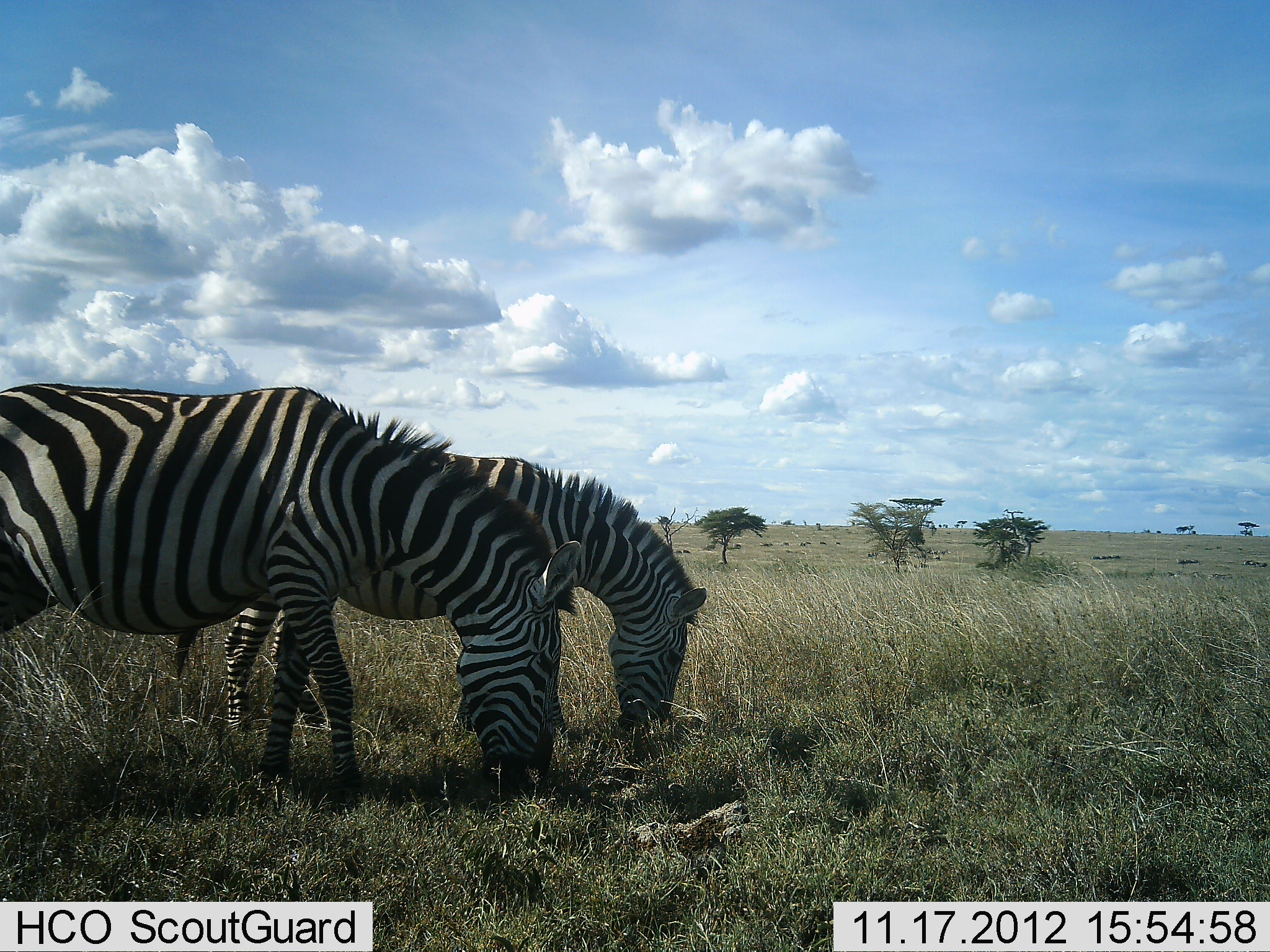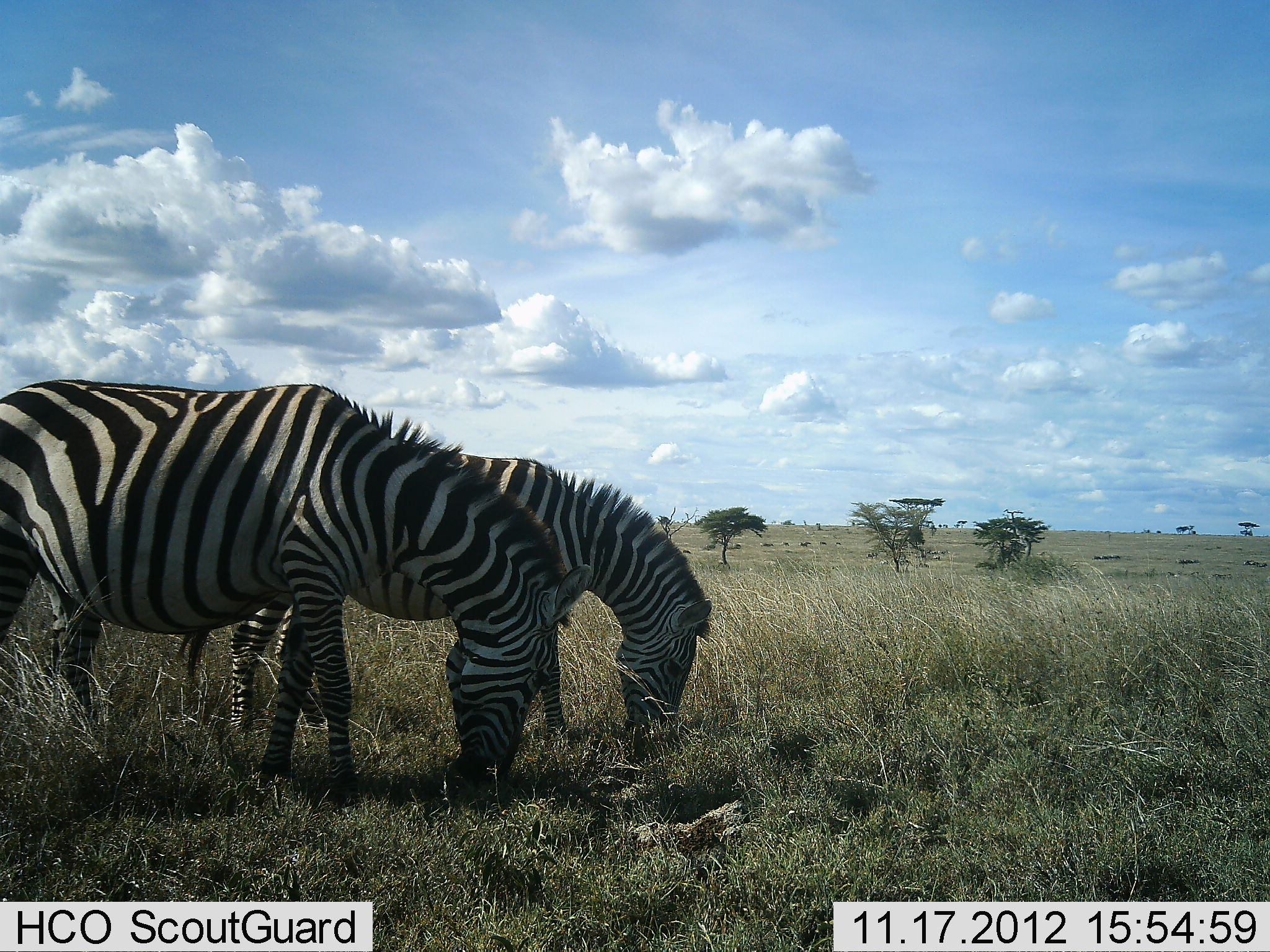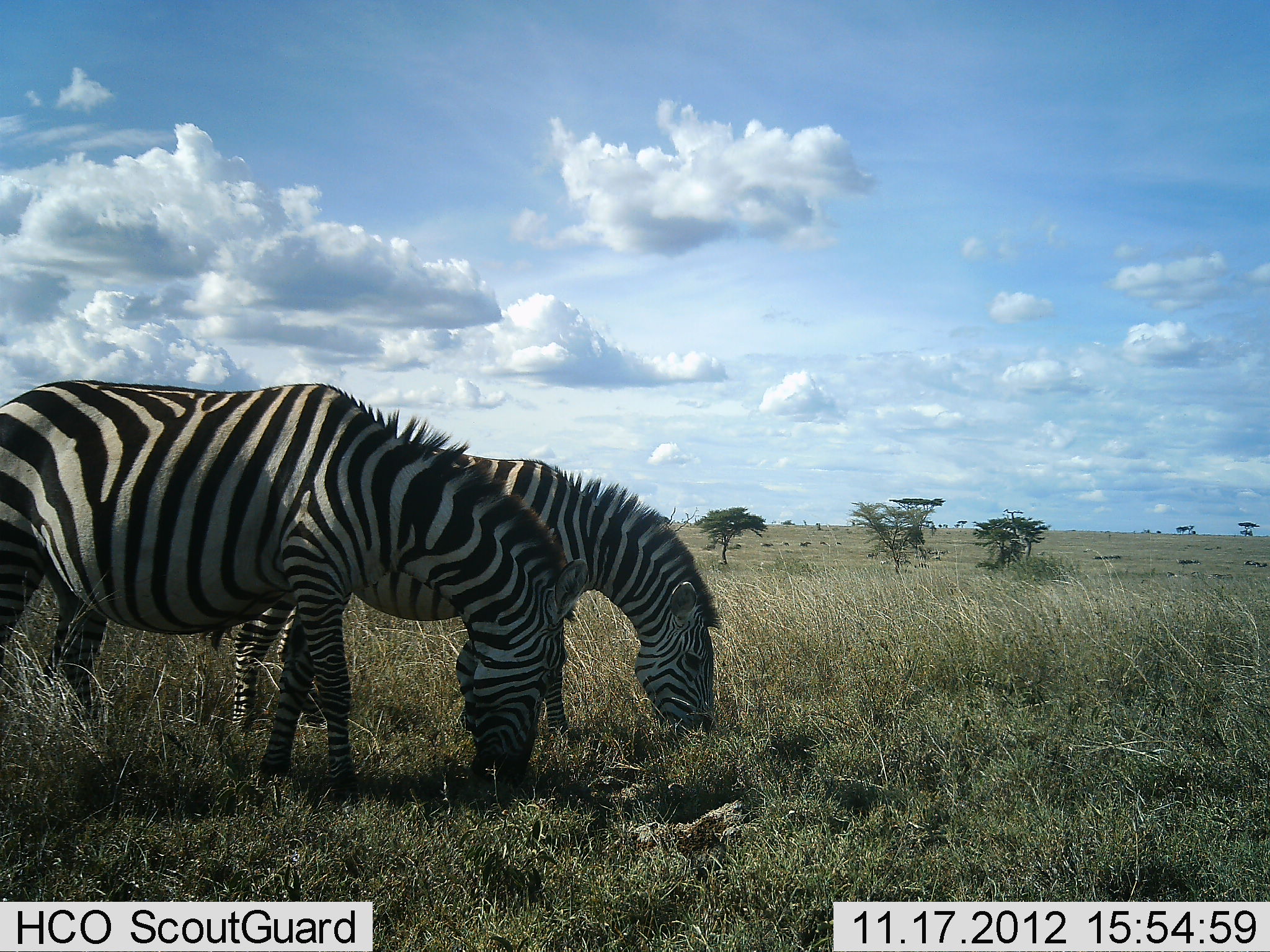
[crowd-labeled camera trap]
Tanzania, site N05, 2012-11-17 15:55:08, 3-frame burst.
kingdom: Animalia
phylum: Chordata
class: Mammalia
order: Perissodactyla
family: Equidae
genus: Equus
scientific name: Equus quagga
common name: plains zebra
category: zebra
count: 2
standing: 20%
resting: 0%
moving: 0%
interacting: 0%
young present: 0%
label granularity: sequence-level